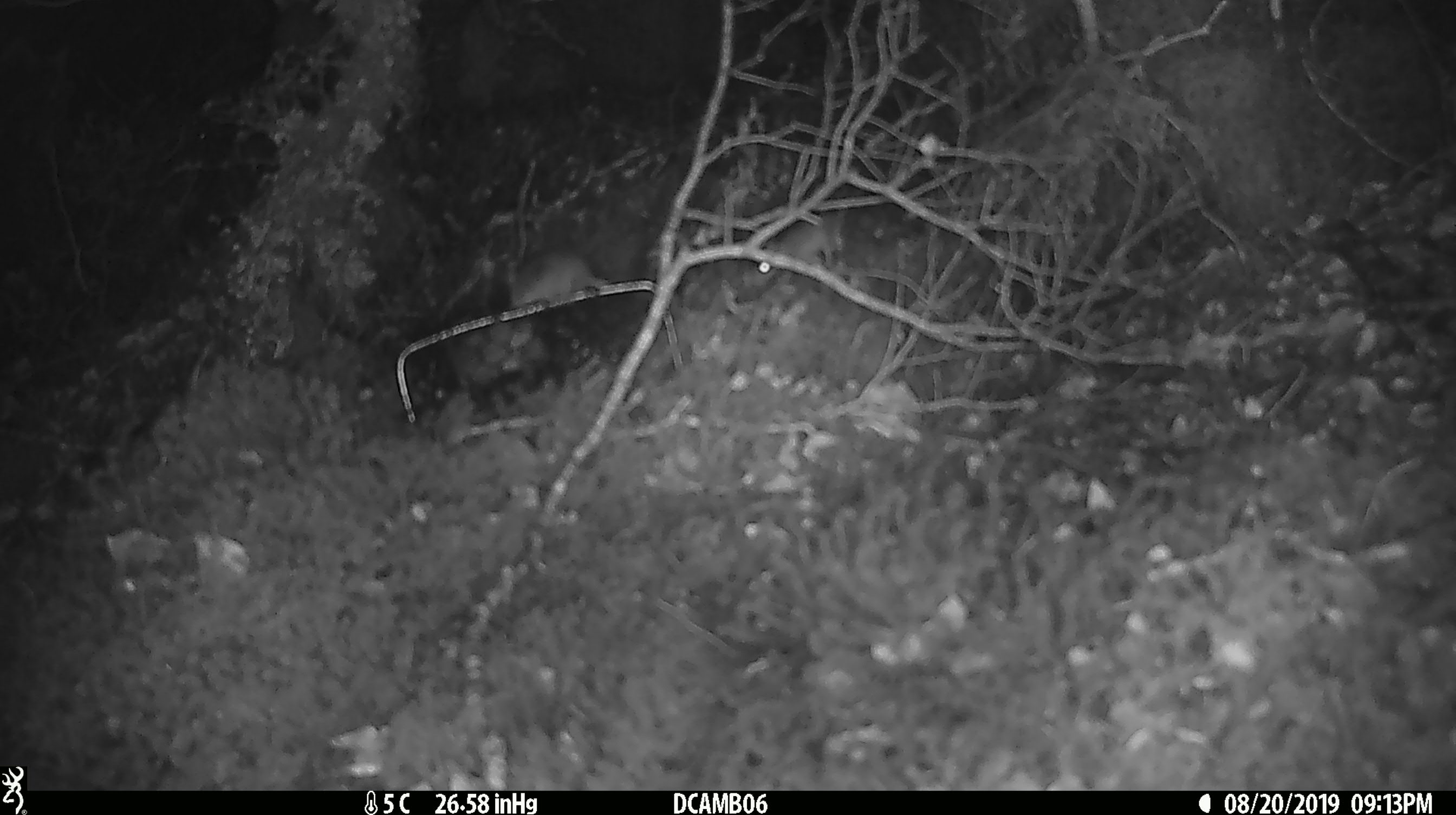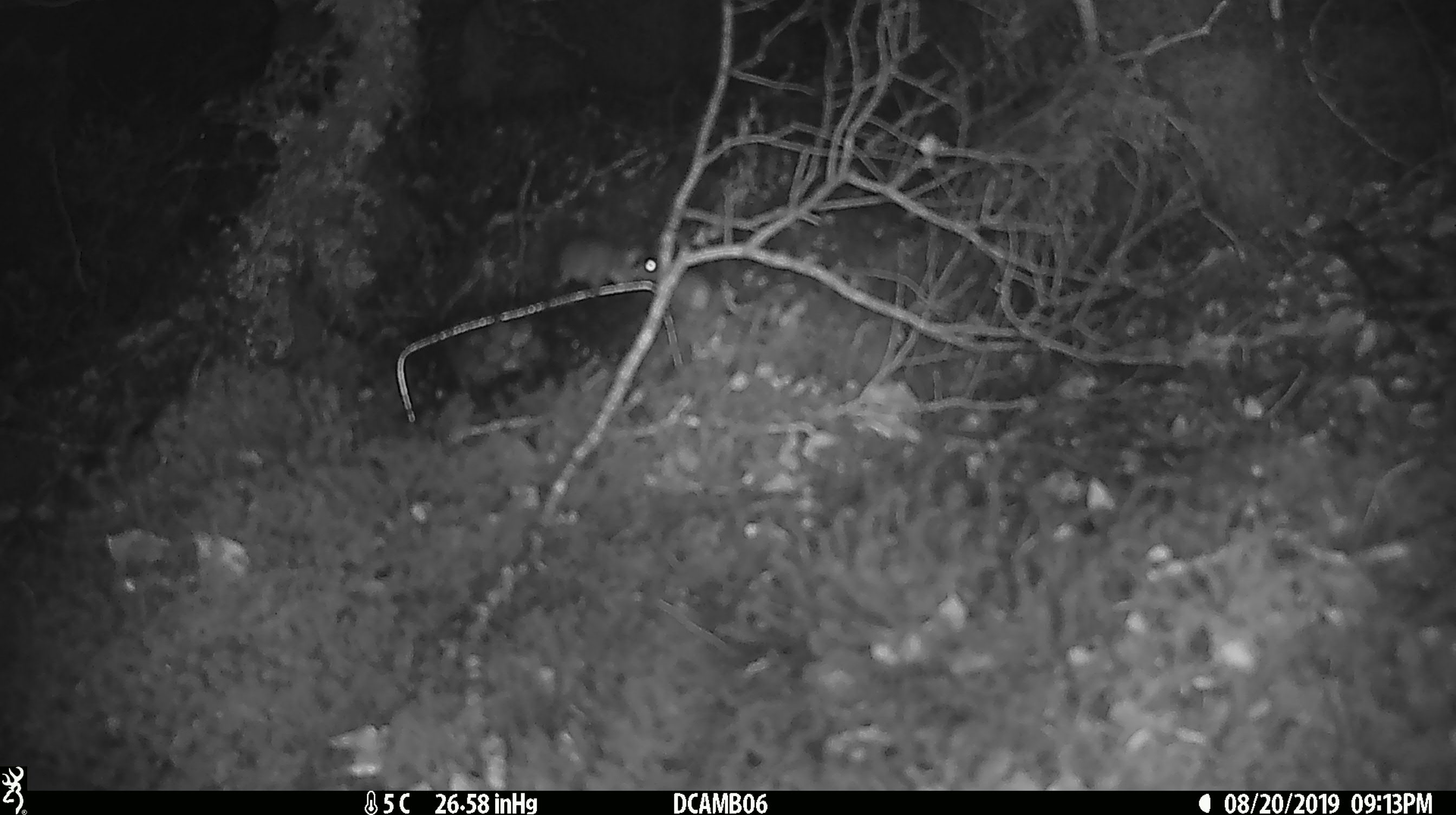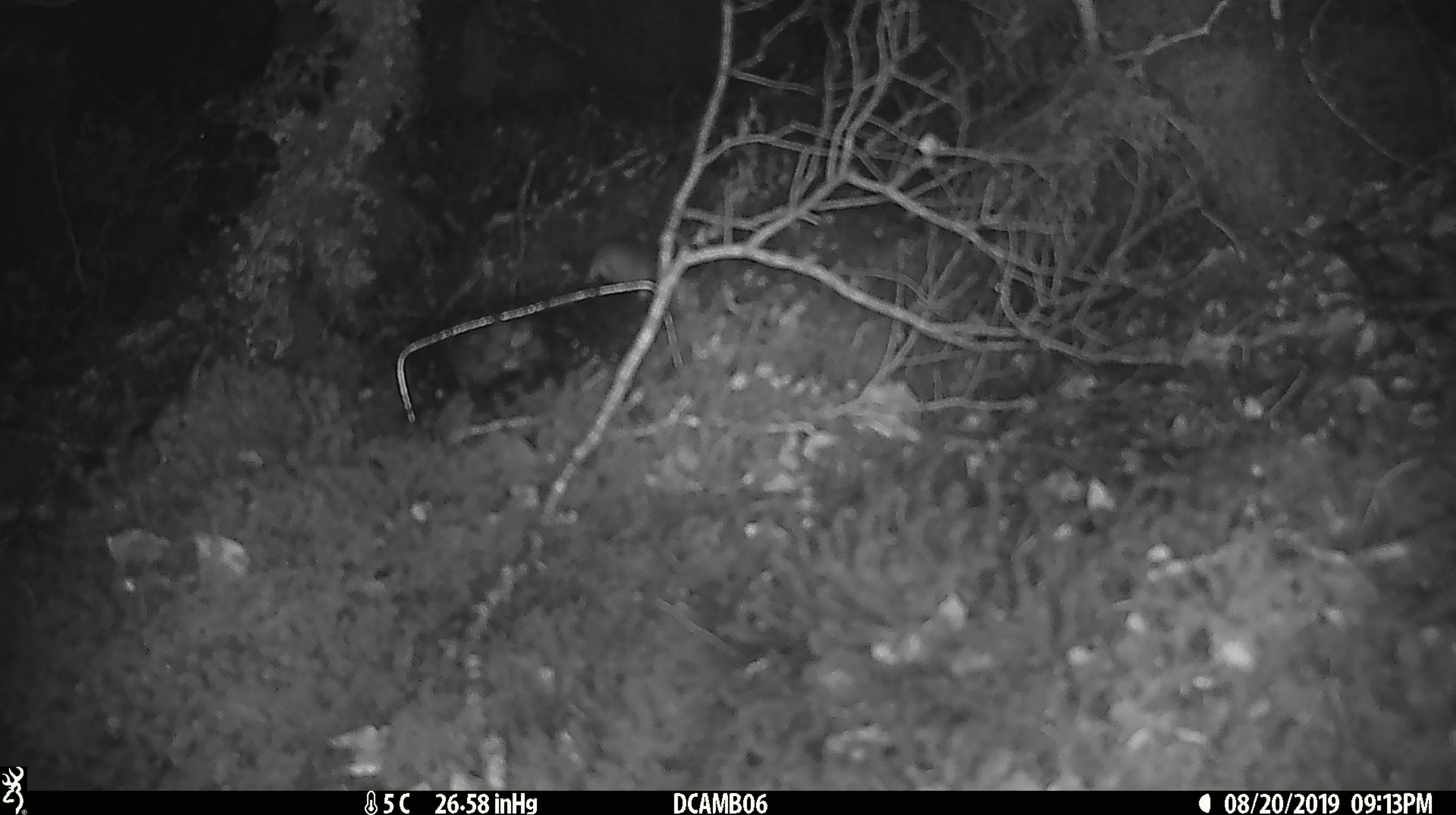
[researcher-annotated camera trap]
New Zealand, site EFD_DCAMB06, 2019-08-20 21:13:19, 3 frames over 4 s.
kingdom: Animalia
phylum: Chordata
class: Mammalia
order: Rodentia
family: Muridae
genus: Mus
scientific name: Mus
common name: mouse